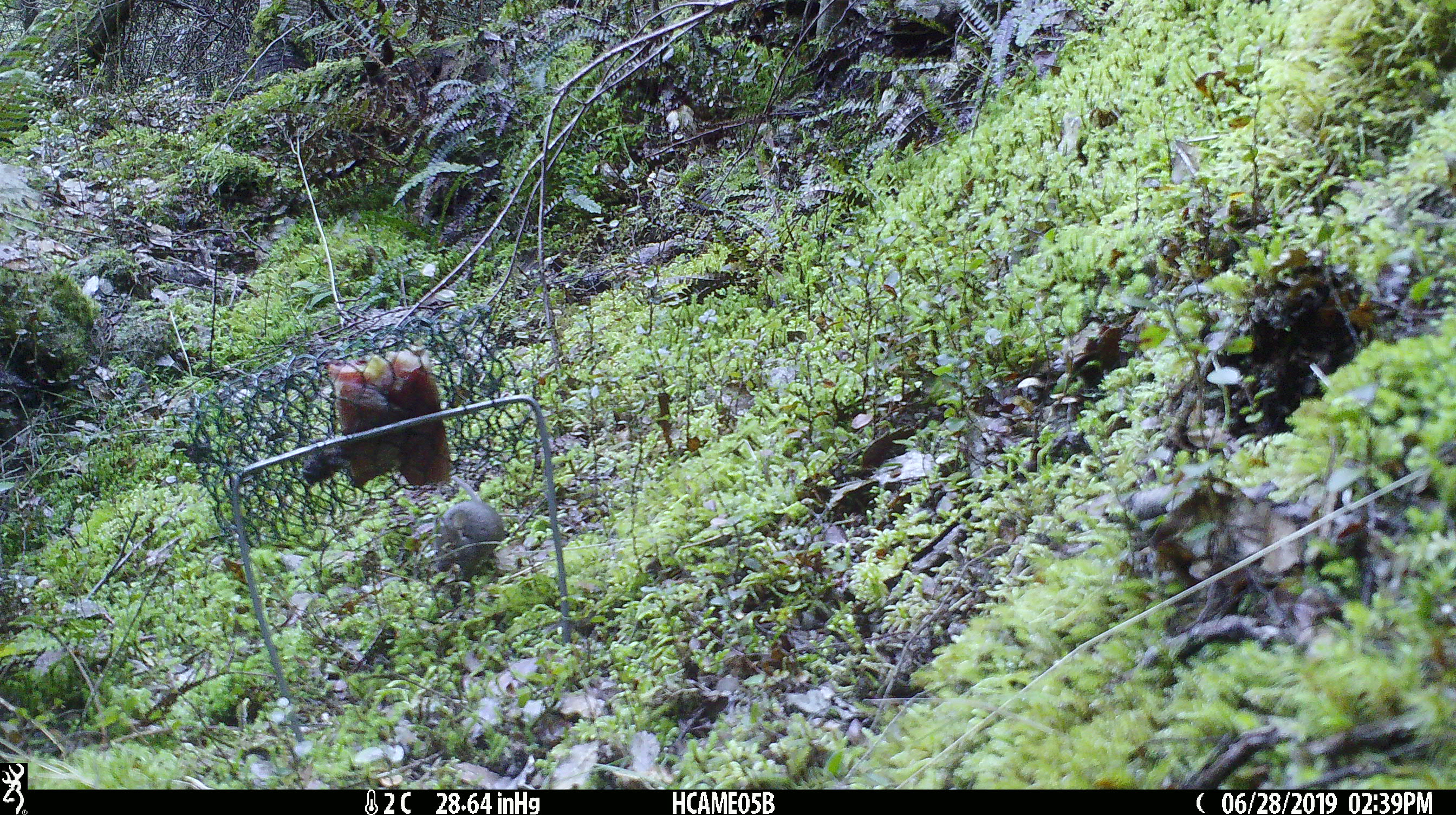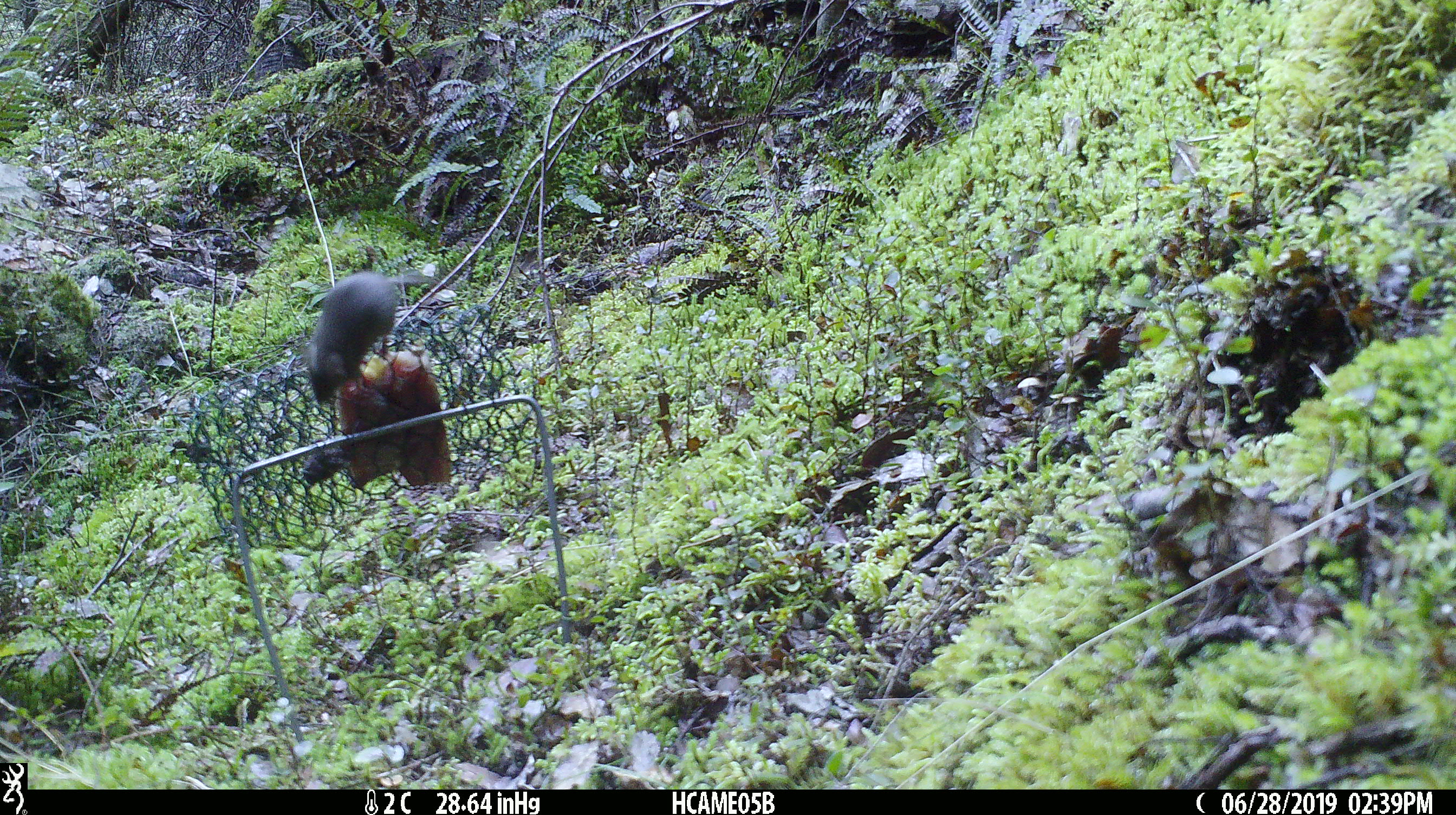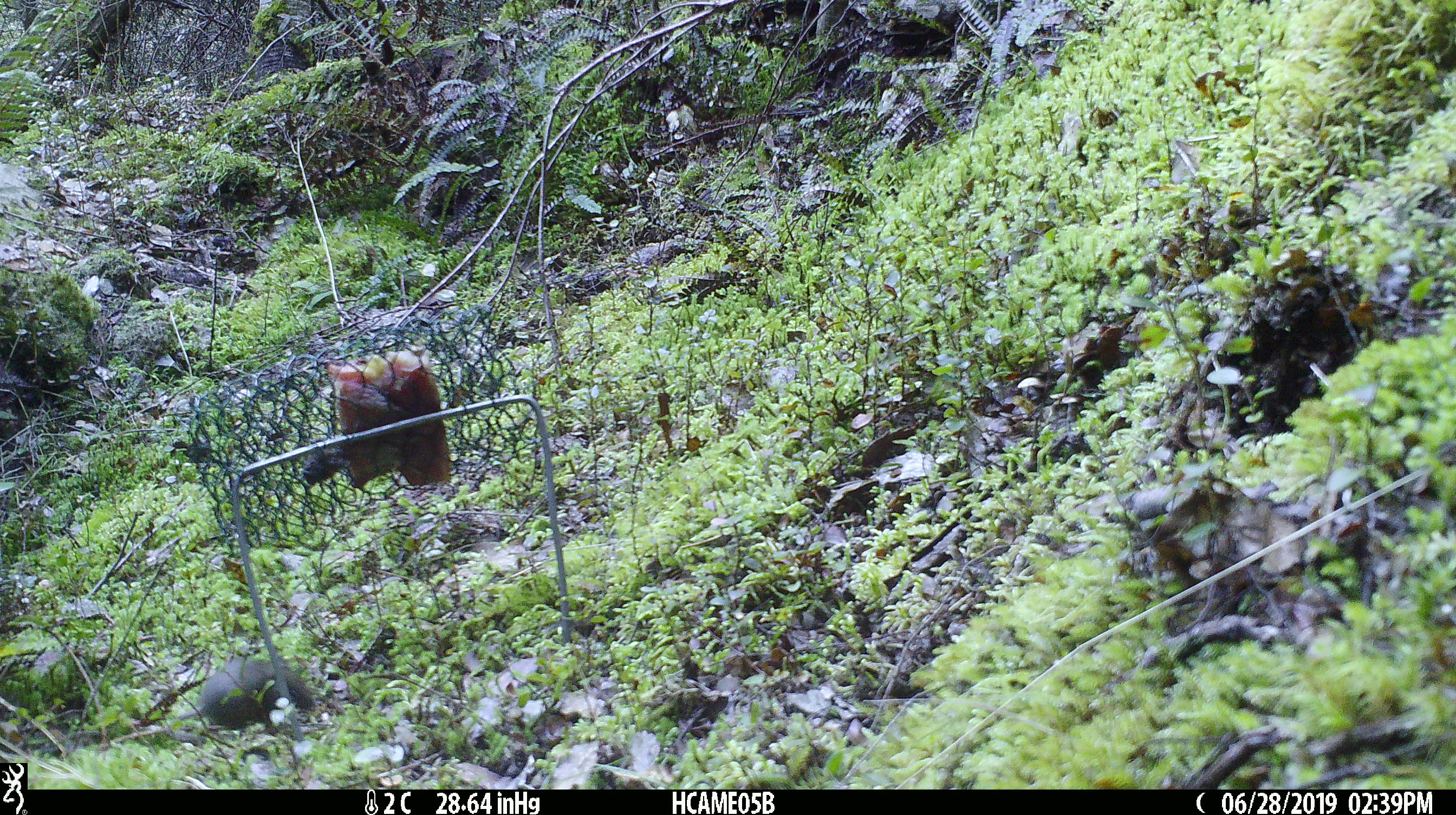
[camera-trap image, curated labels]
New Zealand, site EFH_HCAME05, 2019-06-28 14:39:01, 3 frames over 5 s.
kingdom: Animalia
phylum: Chordata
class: Mammalia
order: Rodentia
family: Muridae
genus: Mus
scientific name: Mus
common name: mouse